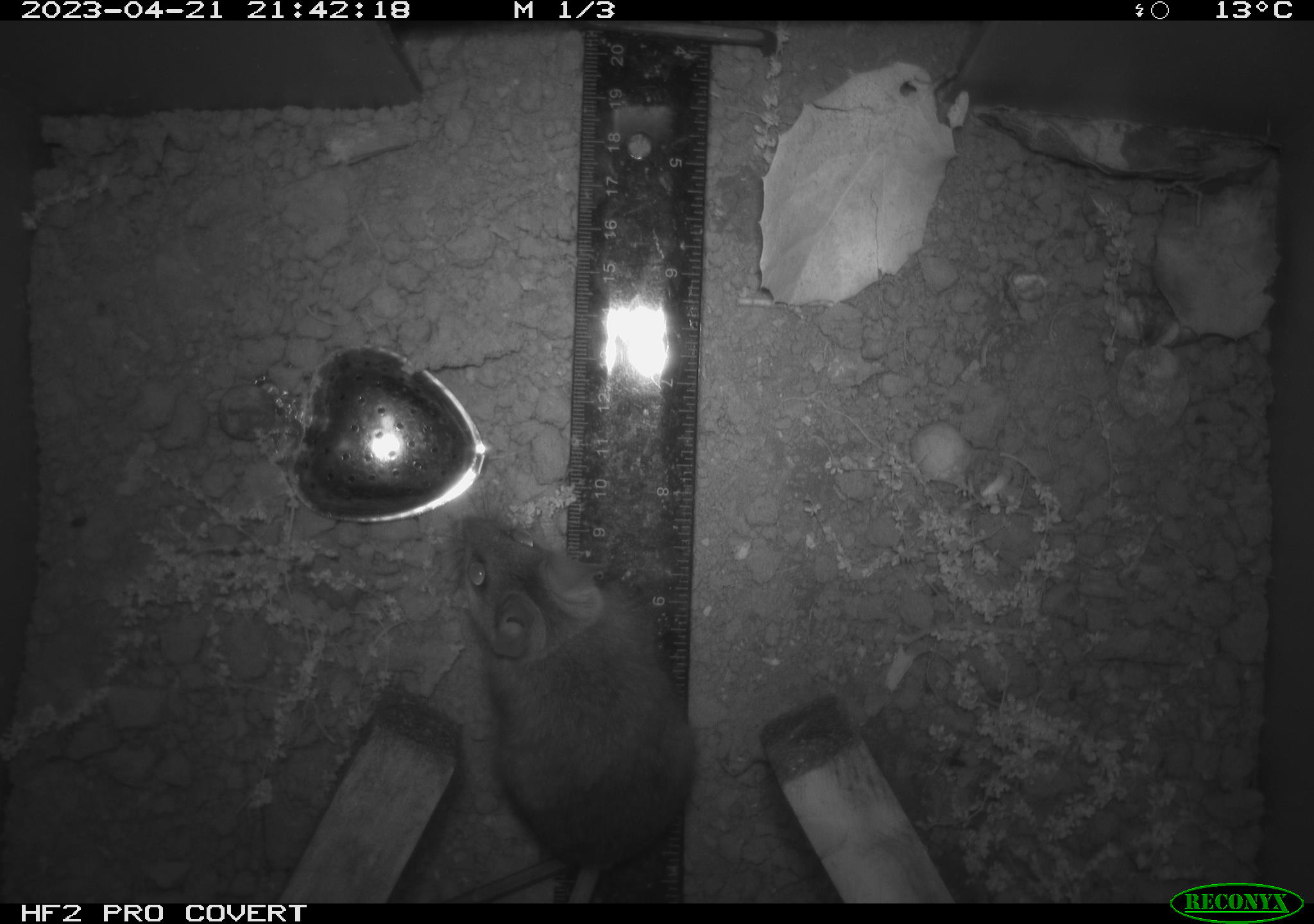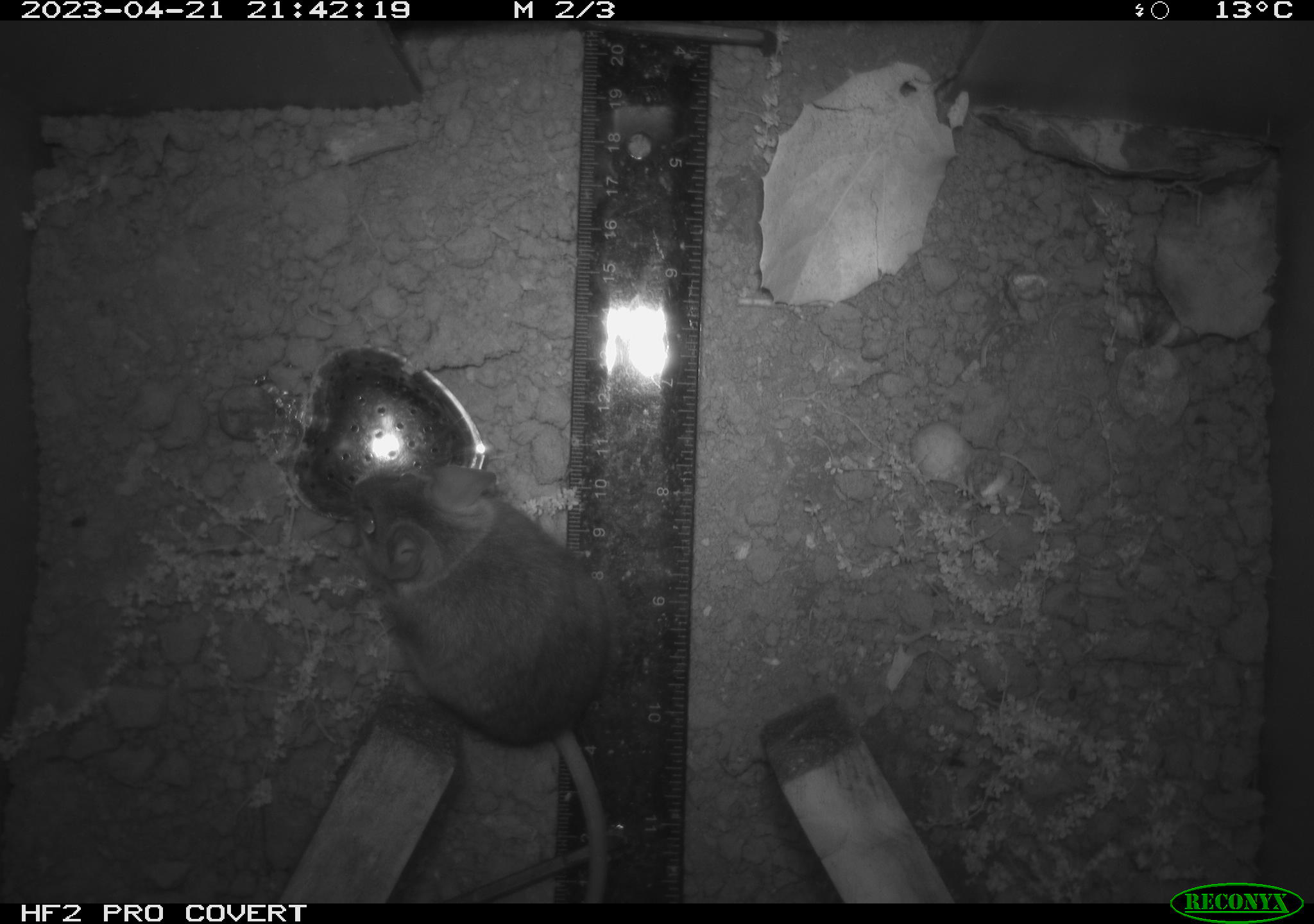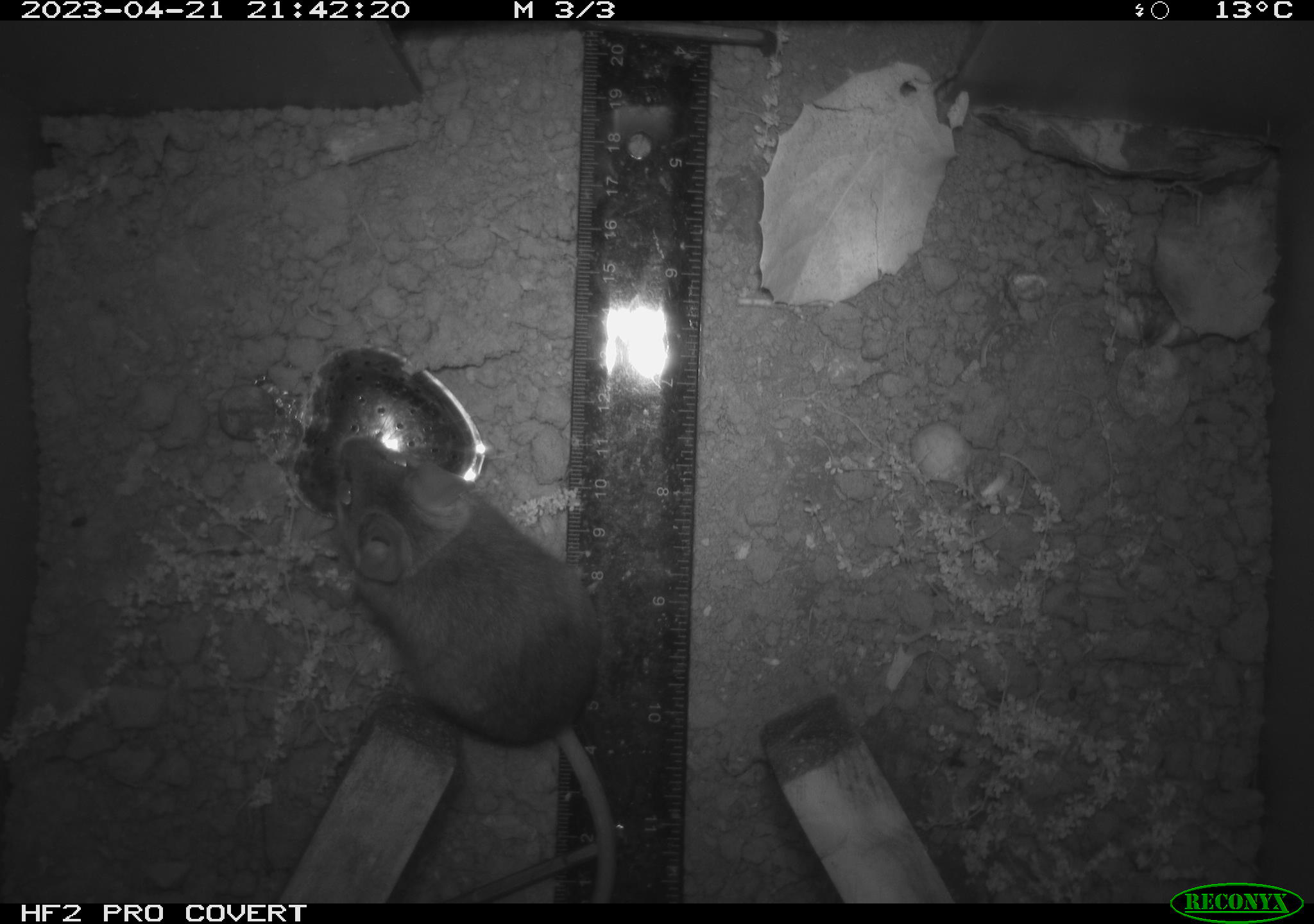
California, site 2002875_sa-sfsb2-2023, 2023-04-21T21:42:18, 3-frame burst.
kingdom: Animalia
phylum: Chordata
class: Mammalia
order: Rodentia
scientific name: Rodentia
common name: mouse species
Mouse species (Rodentia).